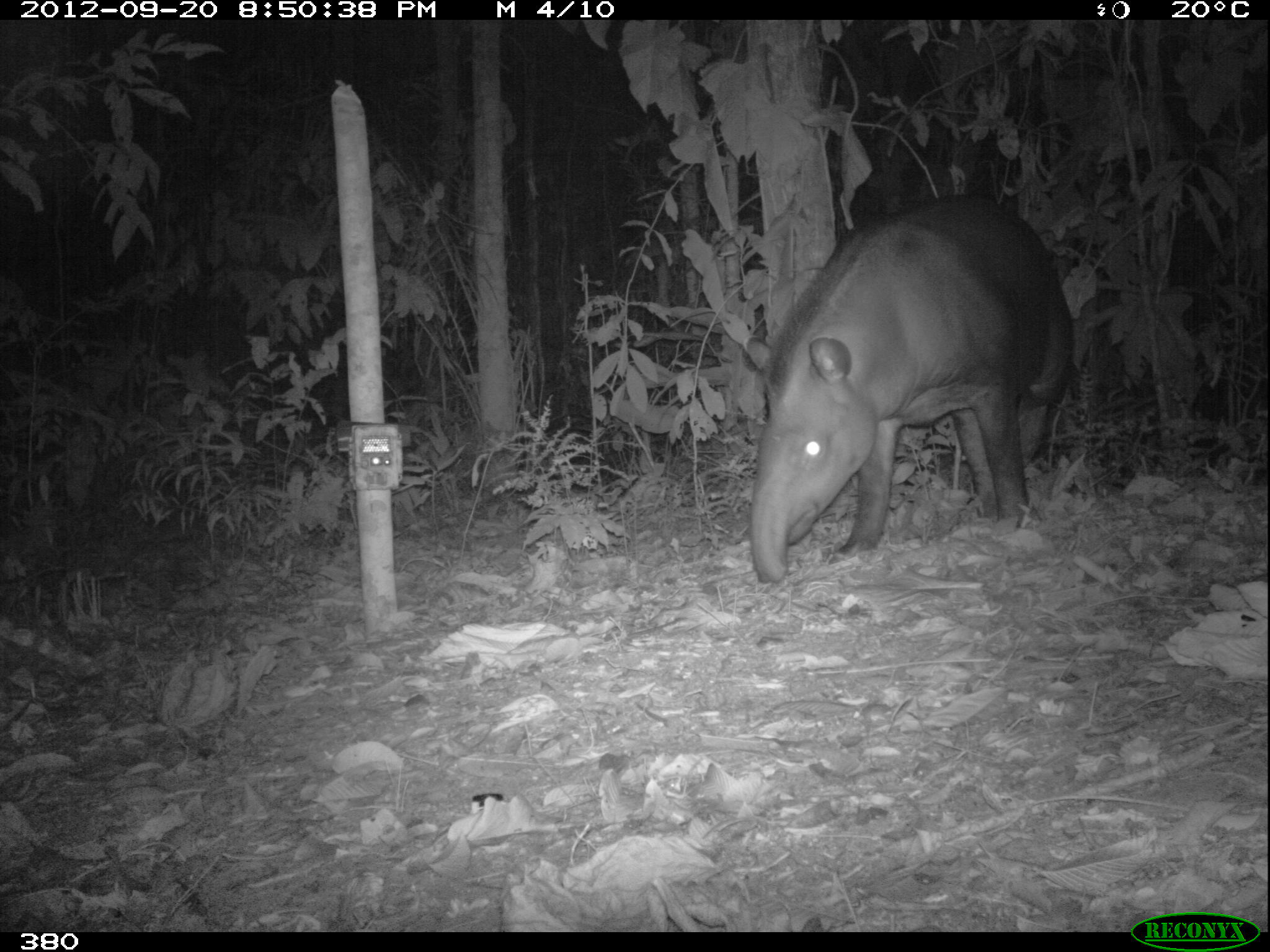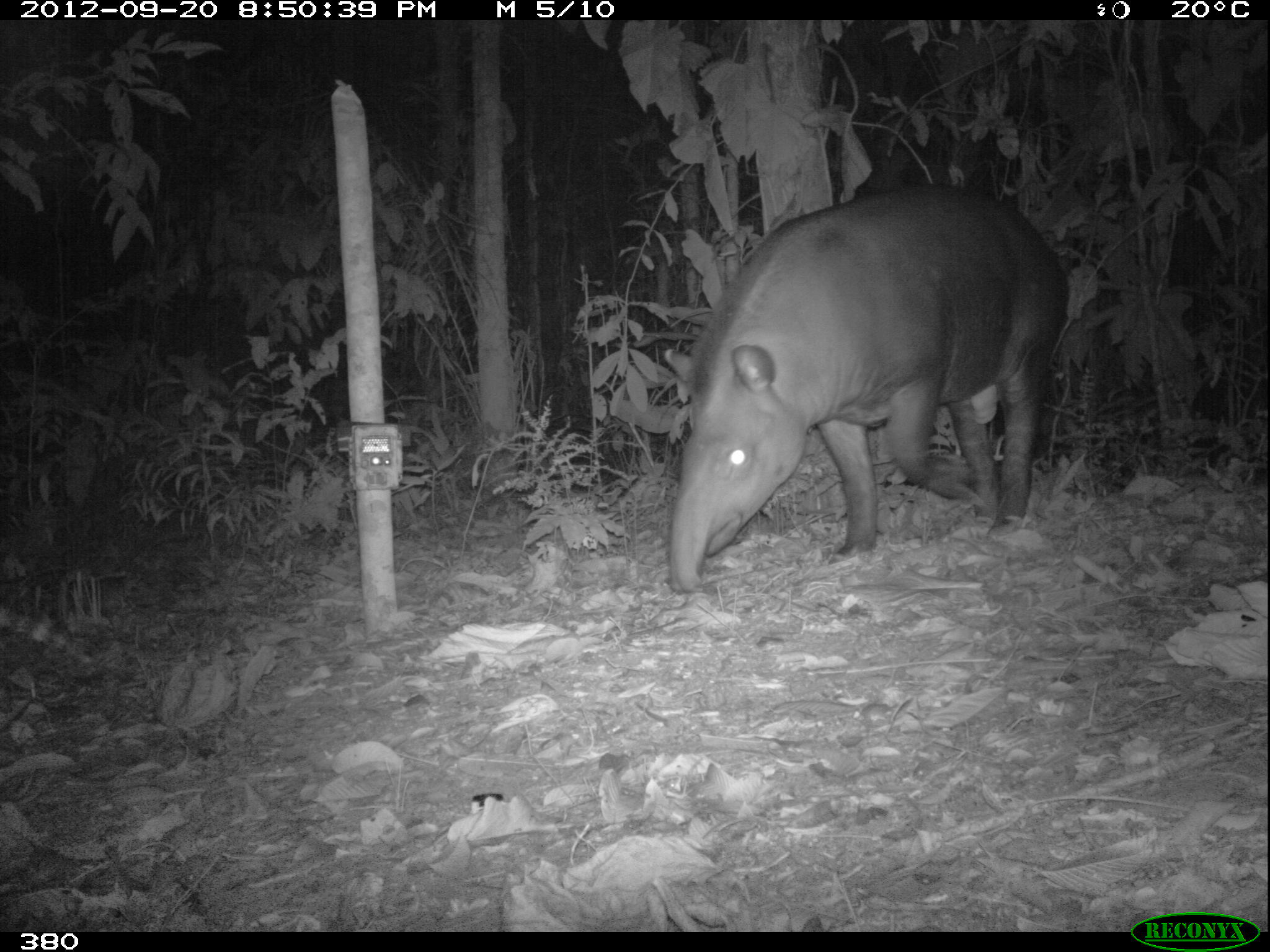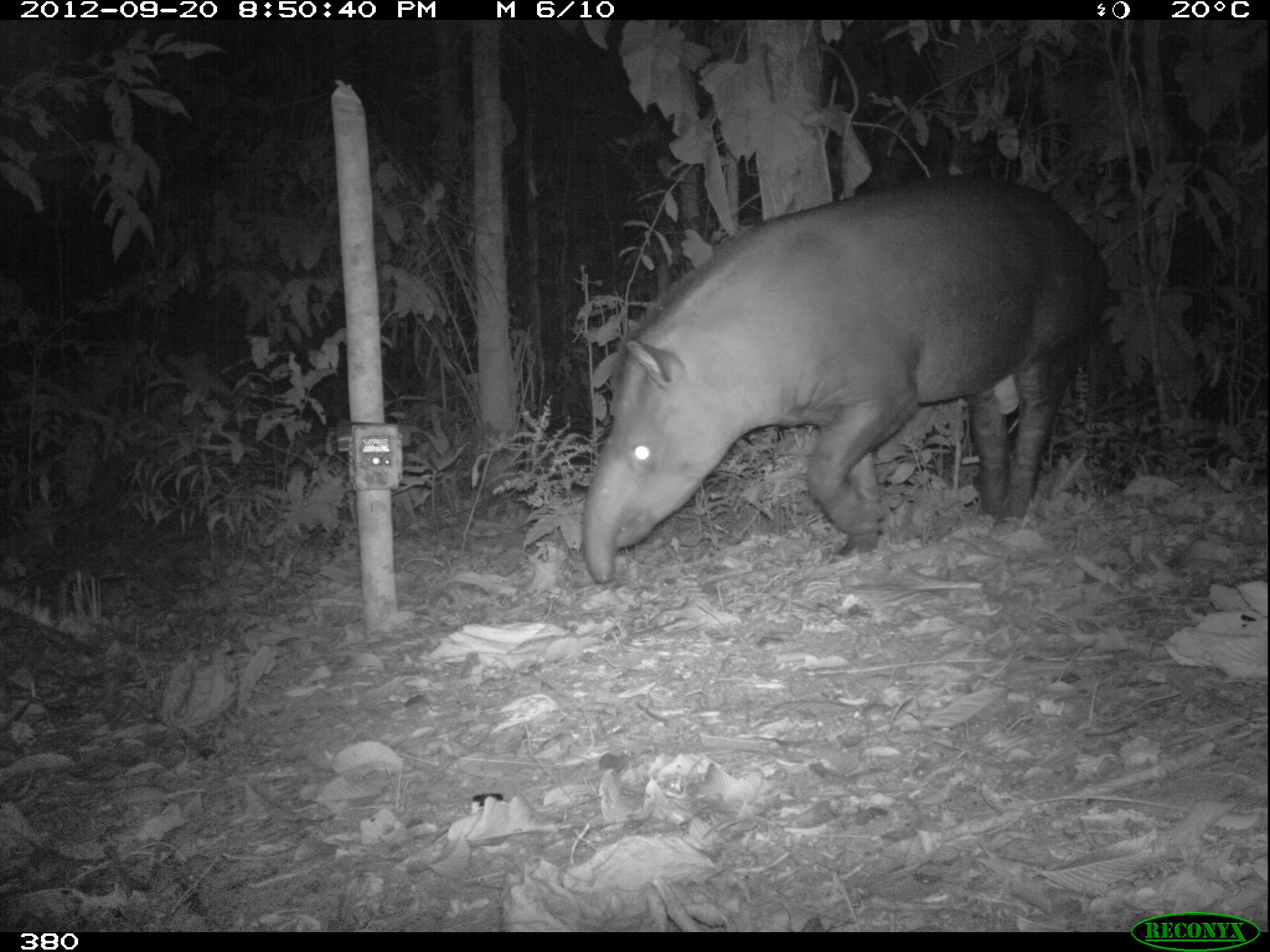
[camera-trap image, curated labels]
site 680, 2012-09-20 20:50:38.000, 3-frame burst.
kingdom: Animalia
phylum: Chordata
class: Mammalia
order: Perissodactyla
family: Tapiridae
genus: Tapirus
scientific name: Tapirus terrestris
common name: south american tapir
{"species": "Tapirus terrestris (south american tapir)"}